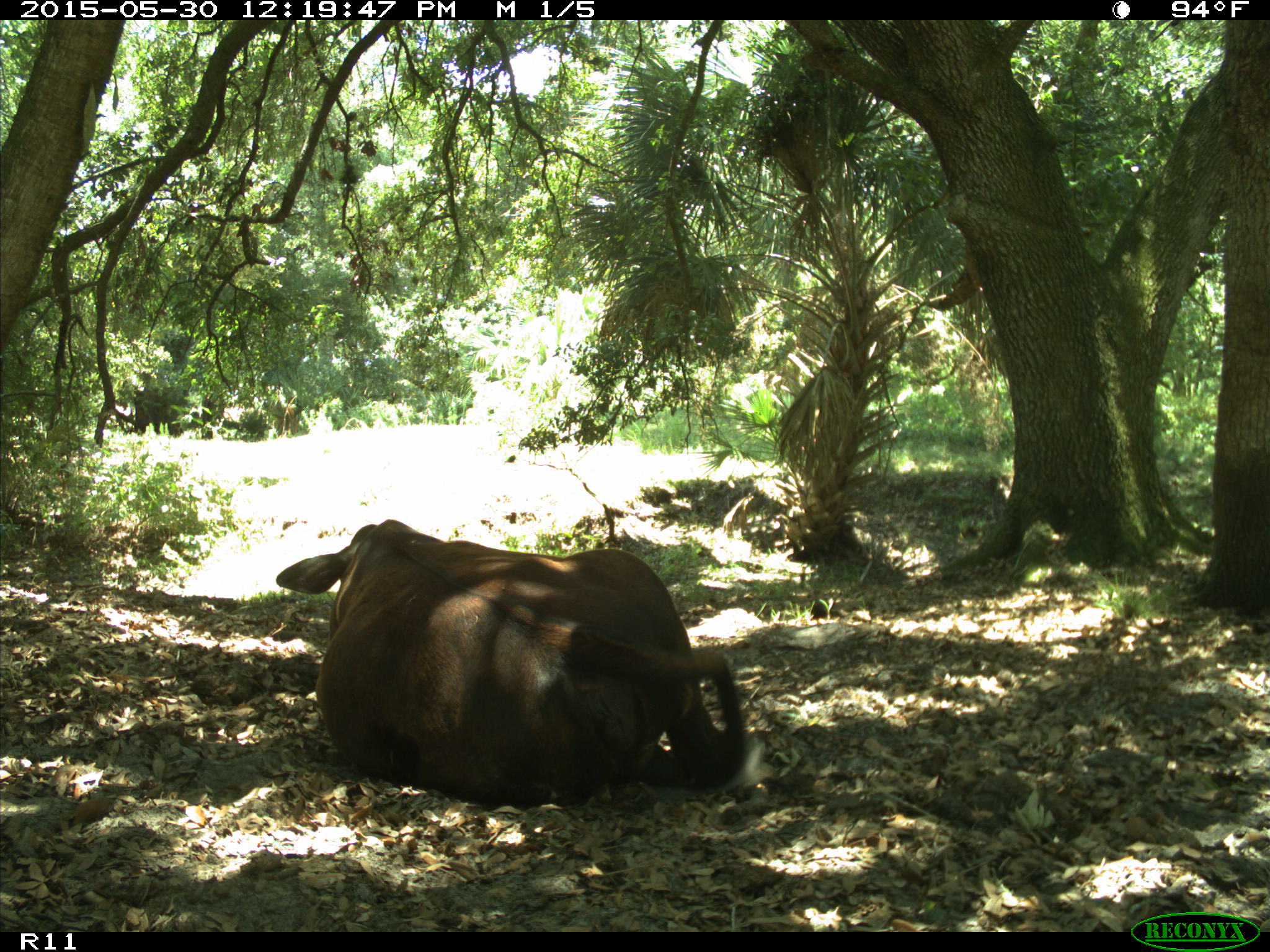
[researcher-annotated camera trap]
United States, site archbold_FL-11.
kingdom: Animalia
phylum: Chordata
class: Mammalia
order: Artiodactyla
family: Bovidae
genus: Bos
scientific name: Bos taurus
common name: domestic cow